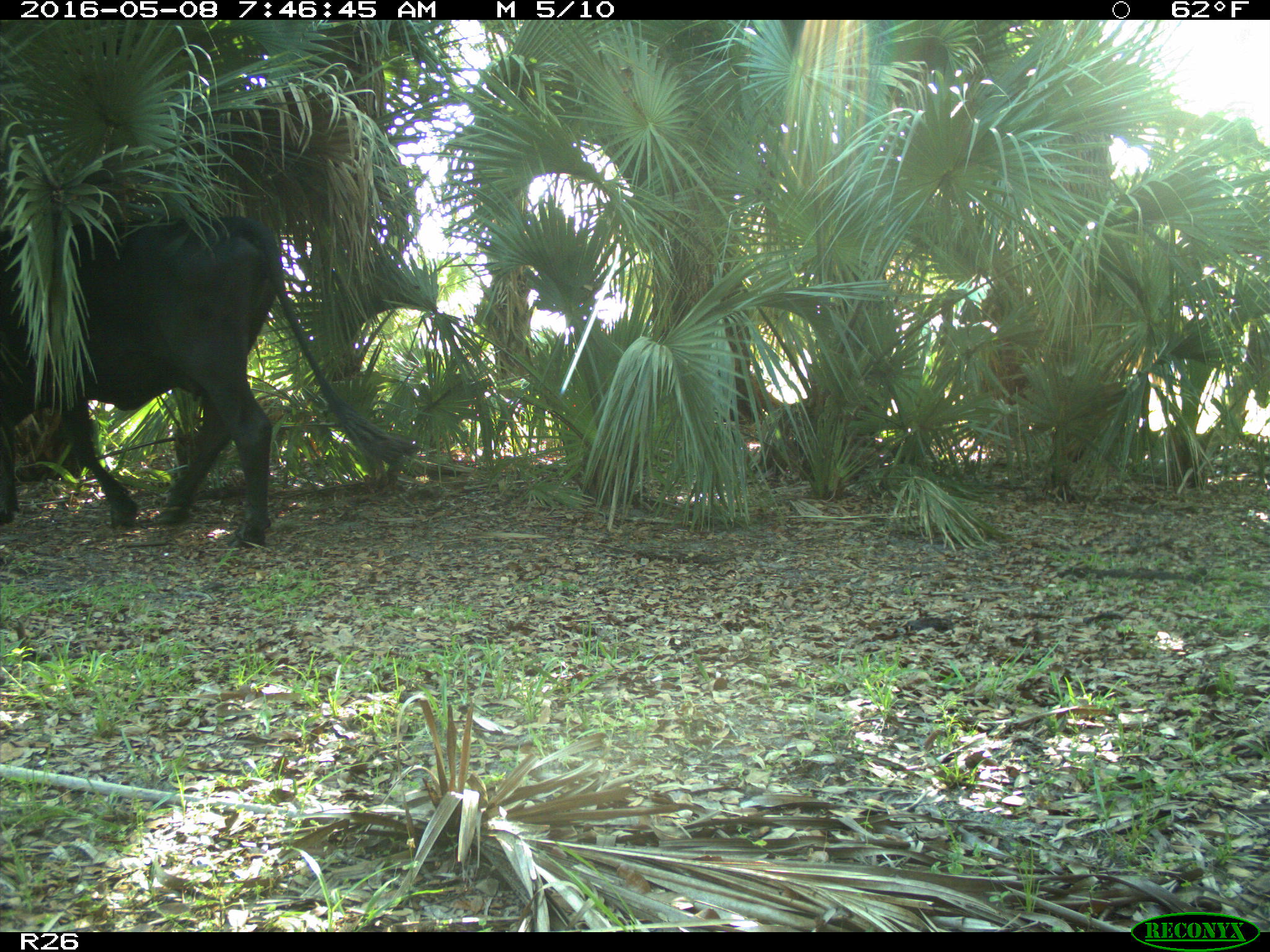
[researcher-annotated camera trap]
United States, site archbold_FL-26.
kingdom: Animalia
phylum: Chordata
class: Mammalia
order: Artiodactyla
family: Bovidae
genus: Bos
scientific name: Bos taurus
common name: domestic cow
Bos taurus (domestic cow).